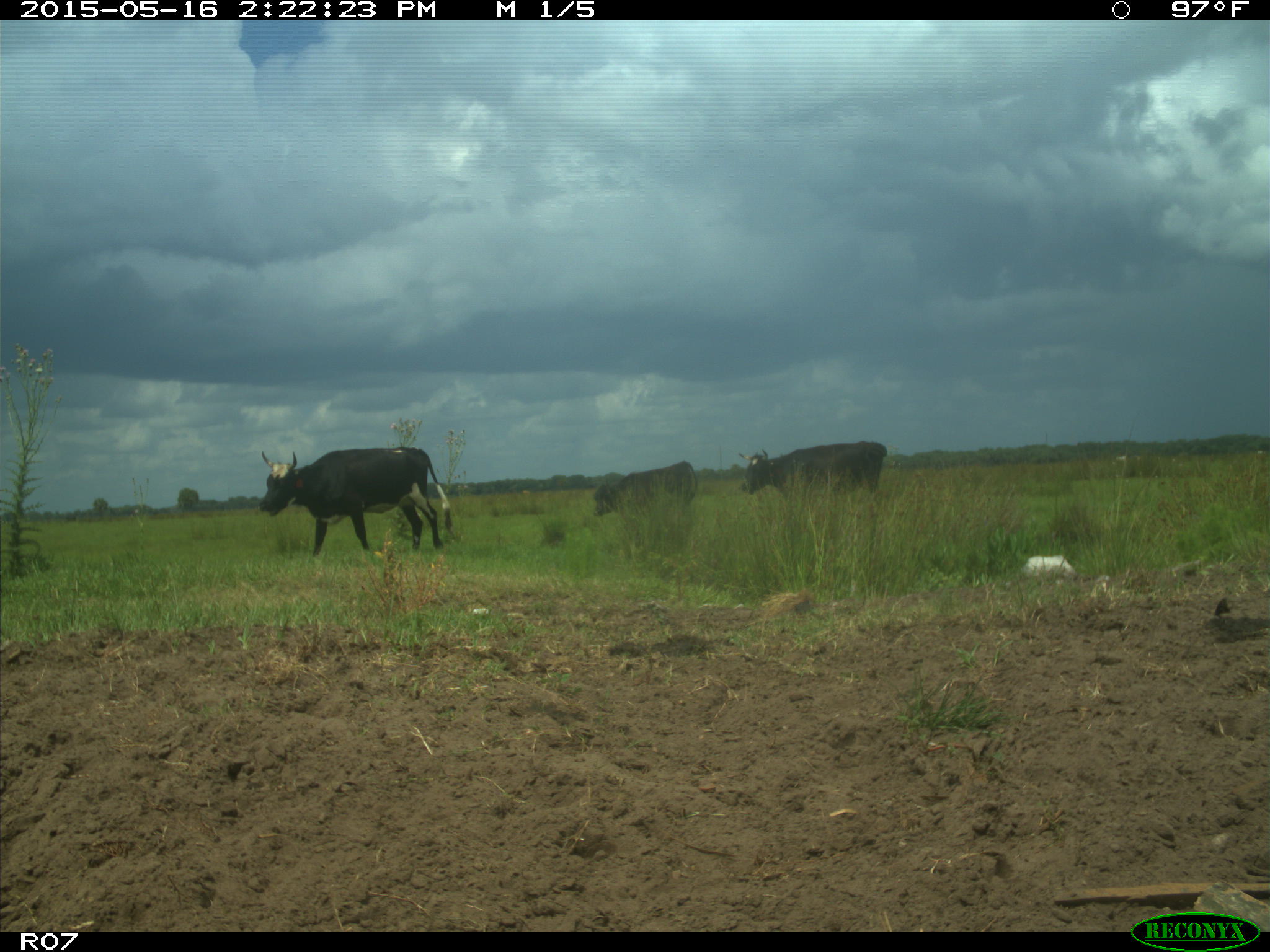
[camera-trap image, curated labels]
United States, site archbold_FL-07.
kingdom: Animalia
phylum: Chordata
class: Mammalia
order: Artiodactyla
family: Bovidae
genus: Bos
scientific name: Bos taurus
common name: domestic cow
Bos taurus (domestic cow).